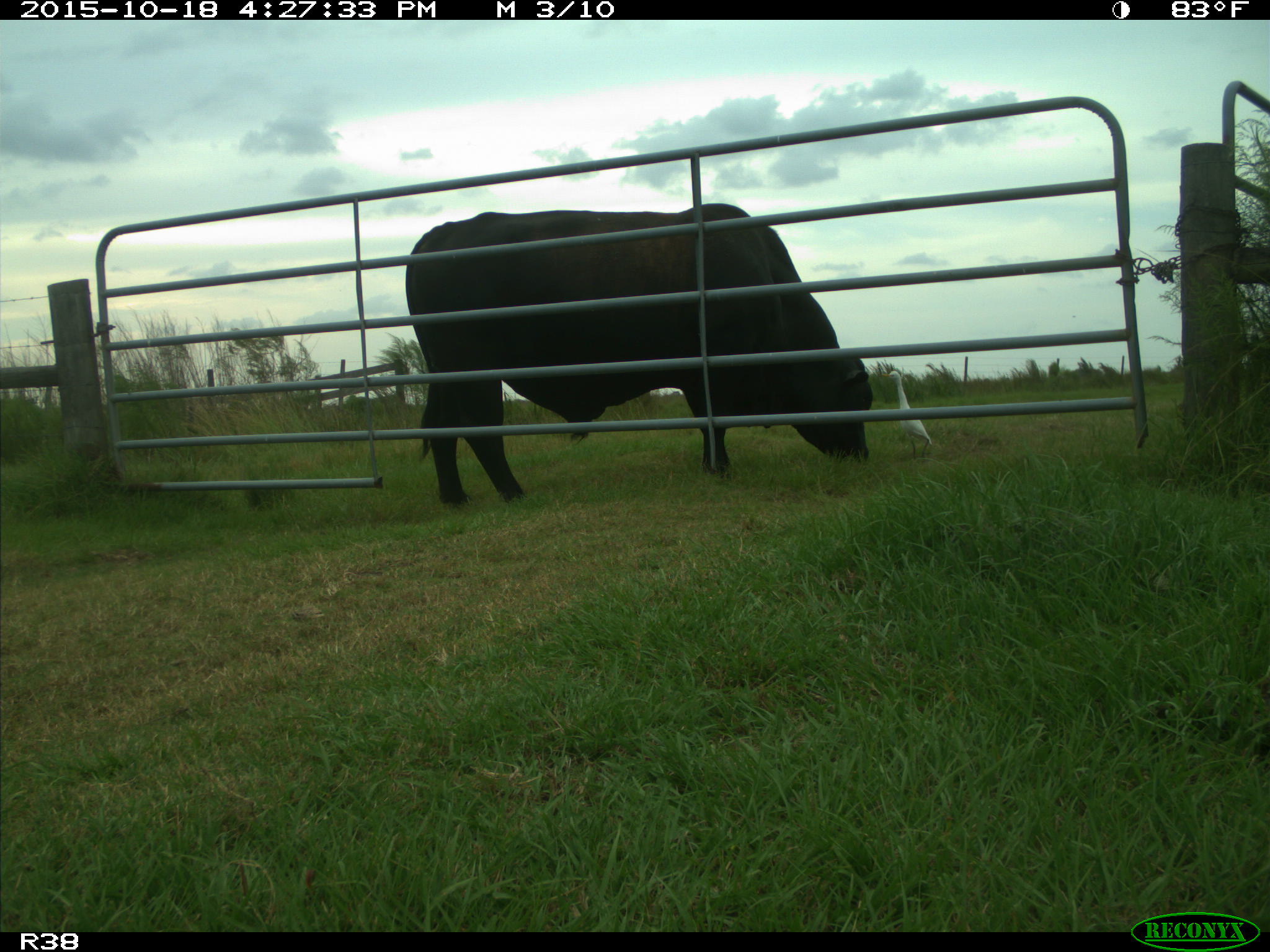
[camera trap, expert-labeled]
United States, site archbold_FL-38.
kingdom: Animalia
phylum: Chordata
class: Mammalia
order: Artiodactyla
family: Bovidae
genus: Bos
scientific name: Bos taurus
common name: domestic cow